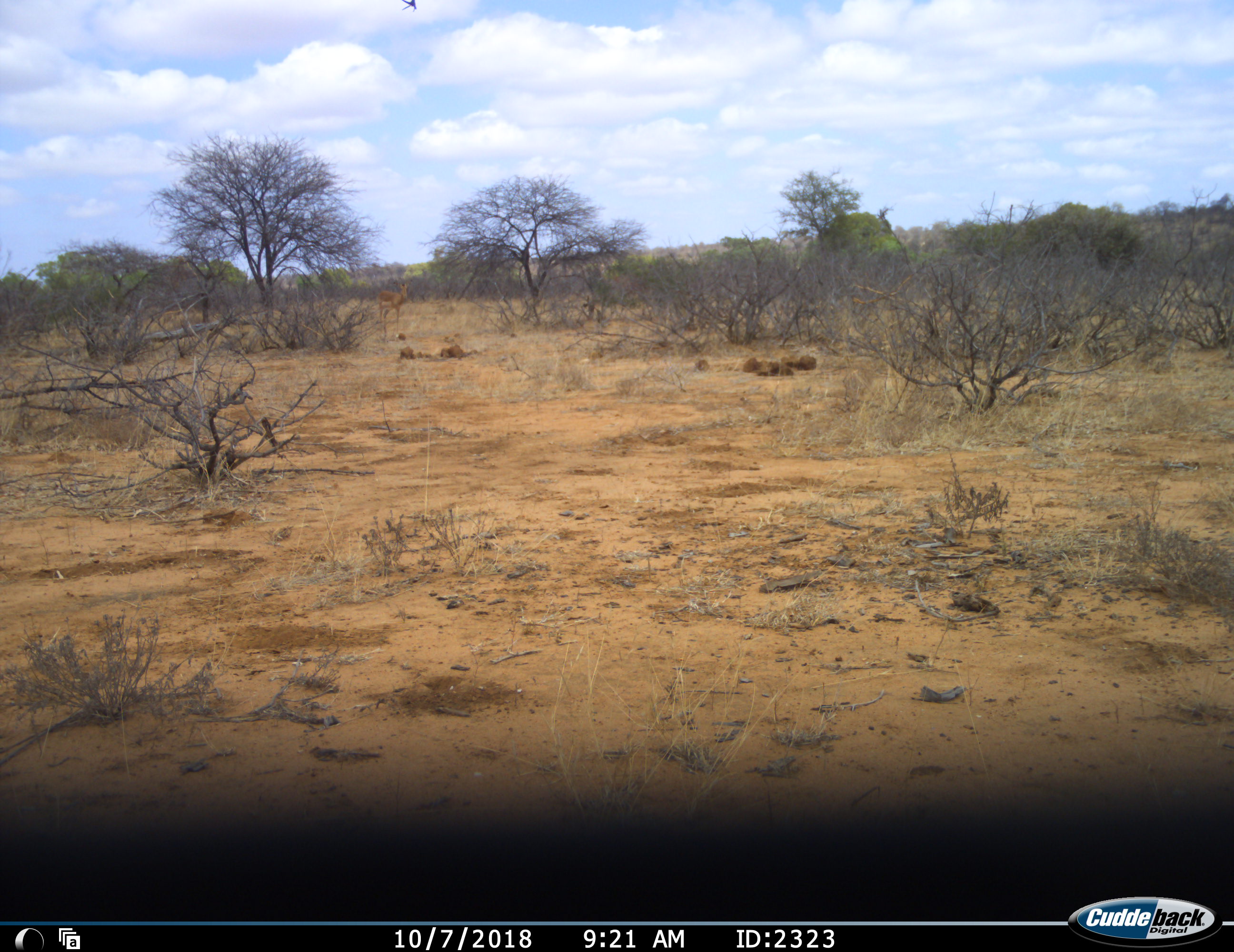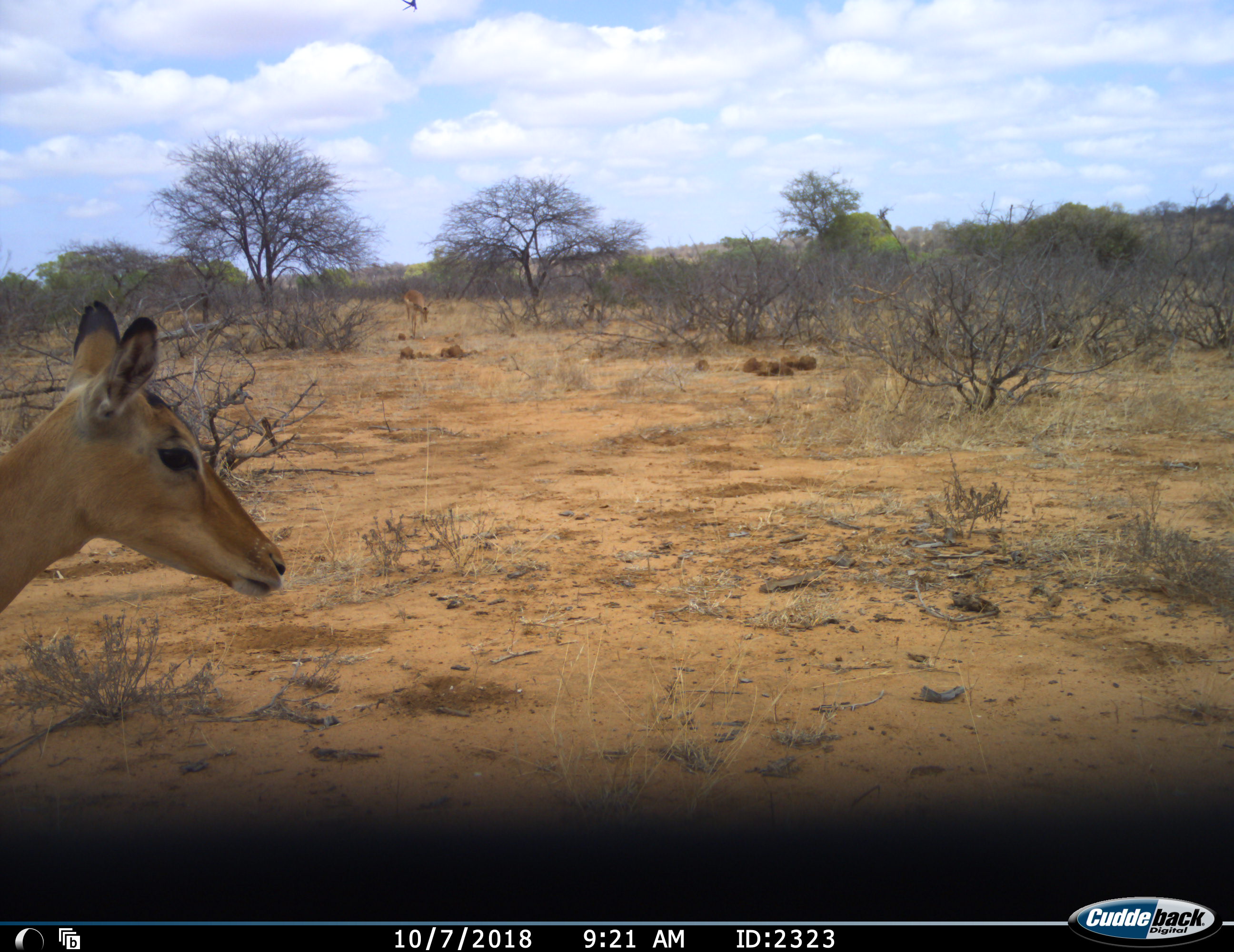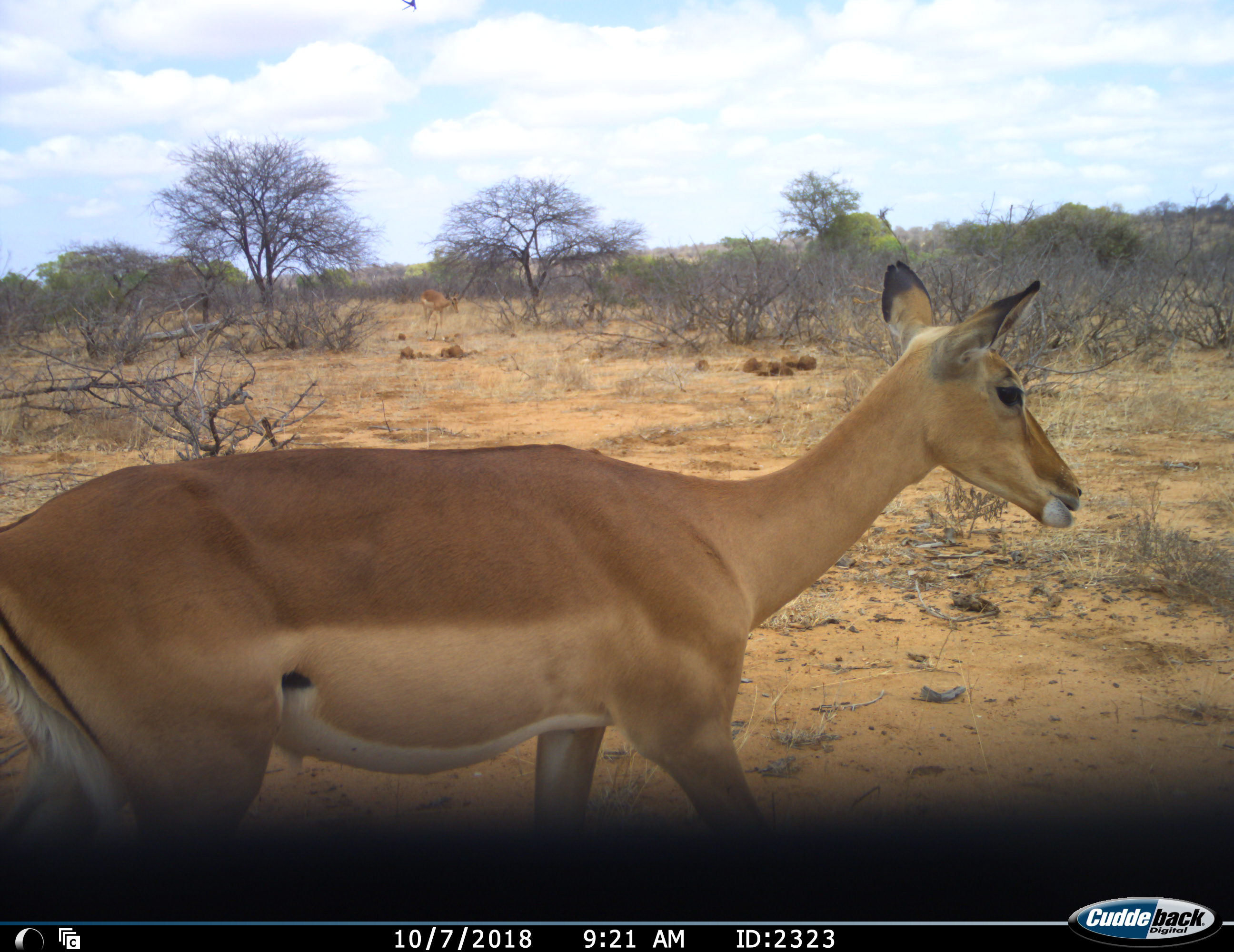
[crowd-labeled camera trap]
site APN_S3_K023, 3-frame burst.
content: unidentified animal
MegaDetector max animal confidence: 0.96